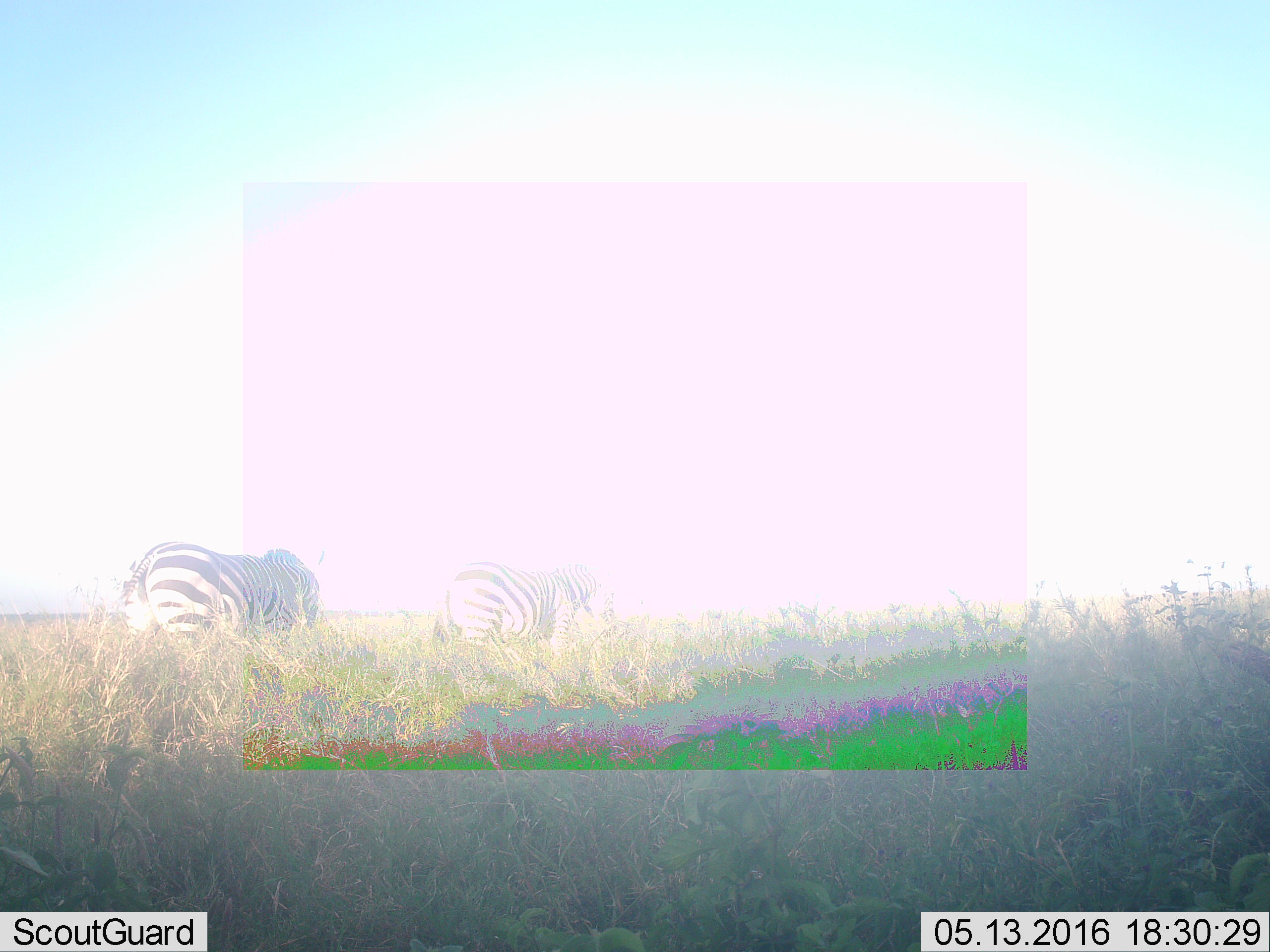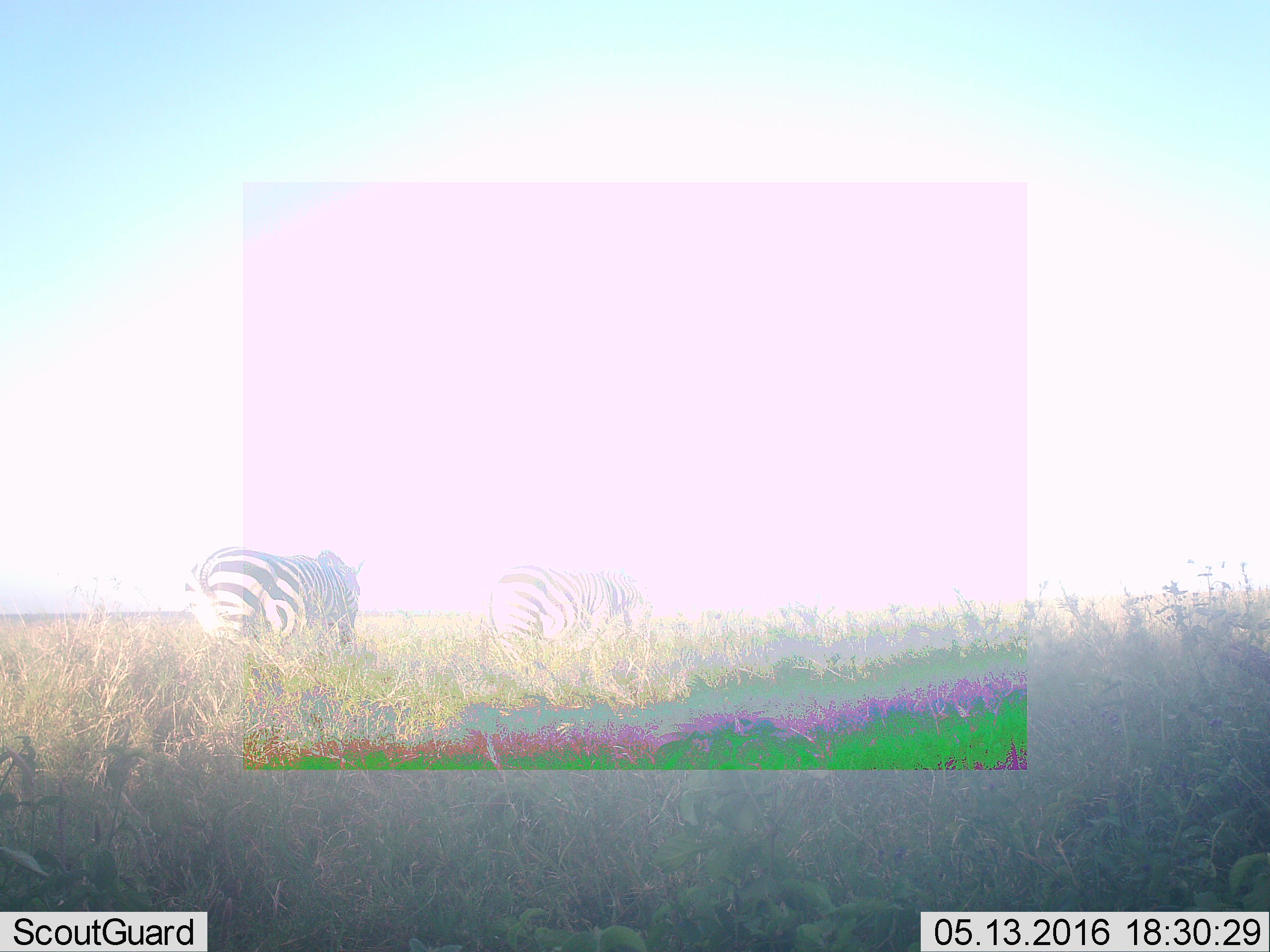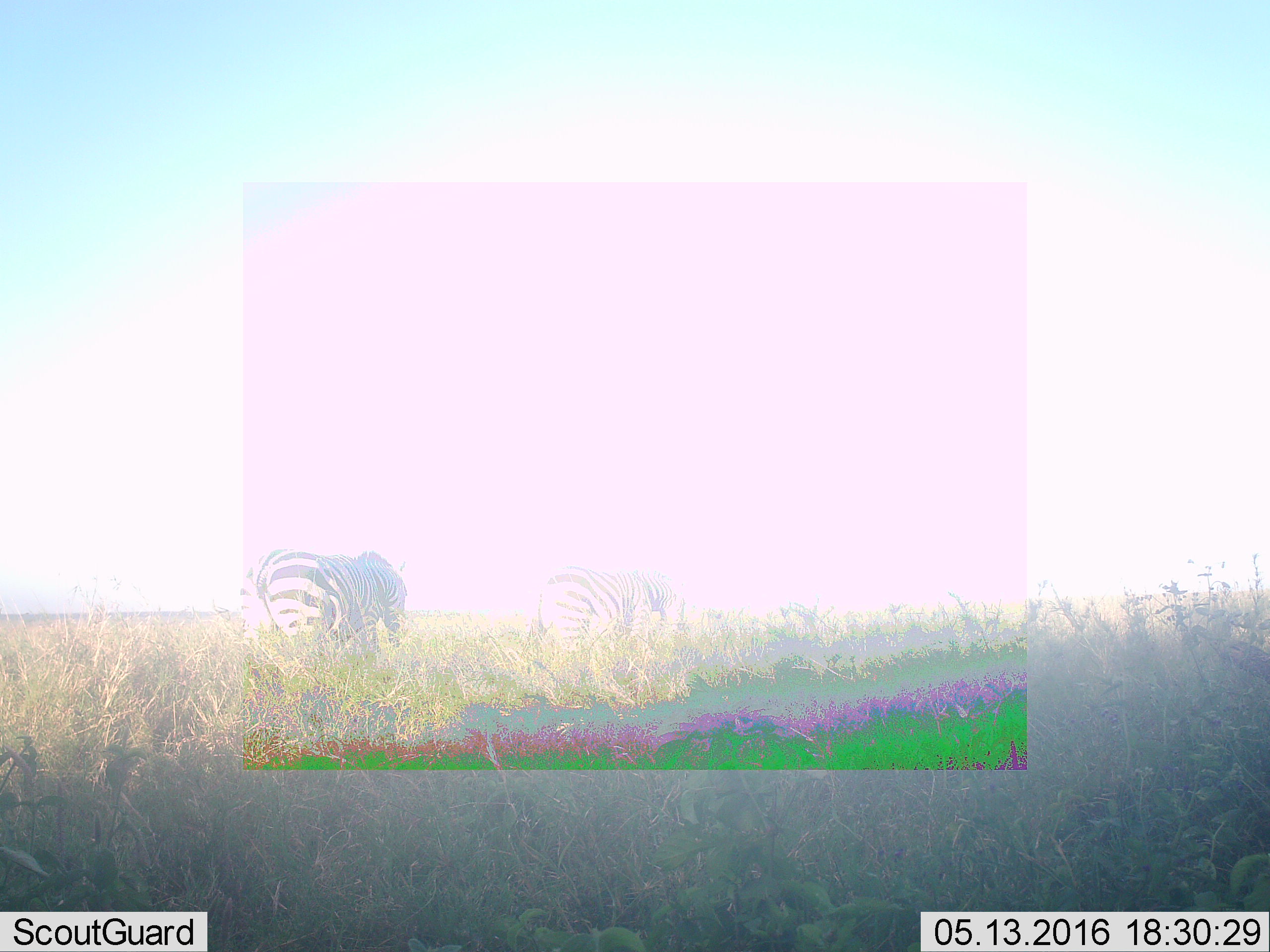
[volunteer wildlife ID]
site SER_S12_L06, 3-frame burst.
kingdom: Animalia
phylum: Chordata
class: Mammalia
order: Perissodactyla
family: Equidae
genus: Equus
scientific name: Equus quagga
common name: plains zebra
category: zebraplains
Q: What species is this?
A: Zebraplains (plains zebra) (Equus quagga).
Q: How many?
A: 2.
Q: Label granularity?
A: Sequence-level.